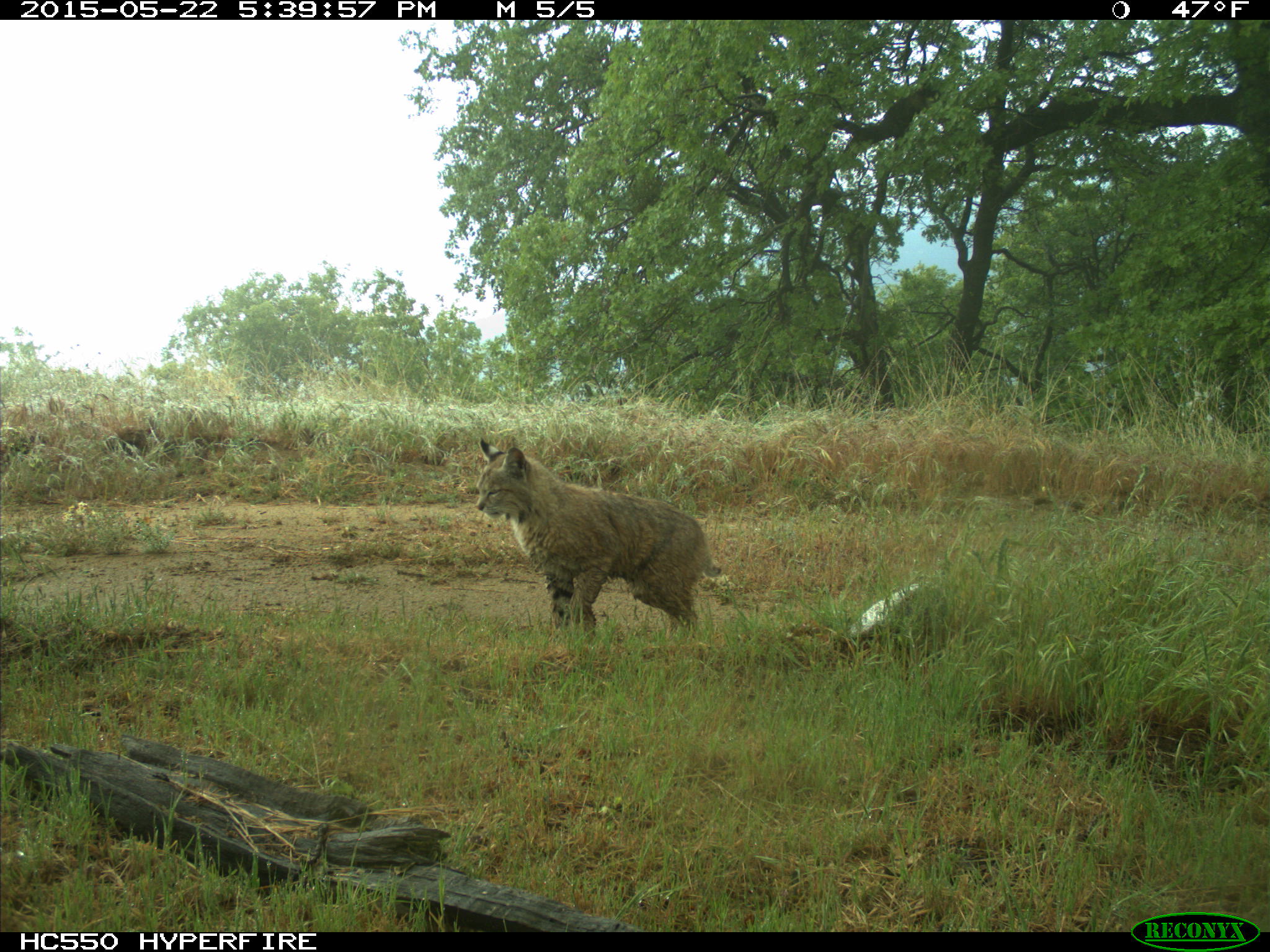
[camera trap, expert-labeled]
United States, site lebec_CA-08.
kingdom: Animalia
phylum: Chordata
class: Mammalia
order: Carnivora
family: Felidae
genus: Lynx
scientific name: Lynx rufus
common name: bobcat